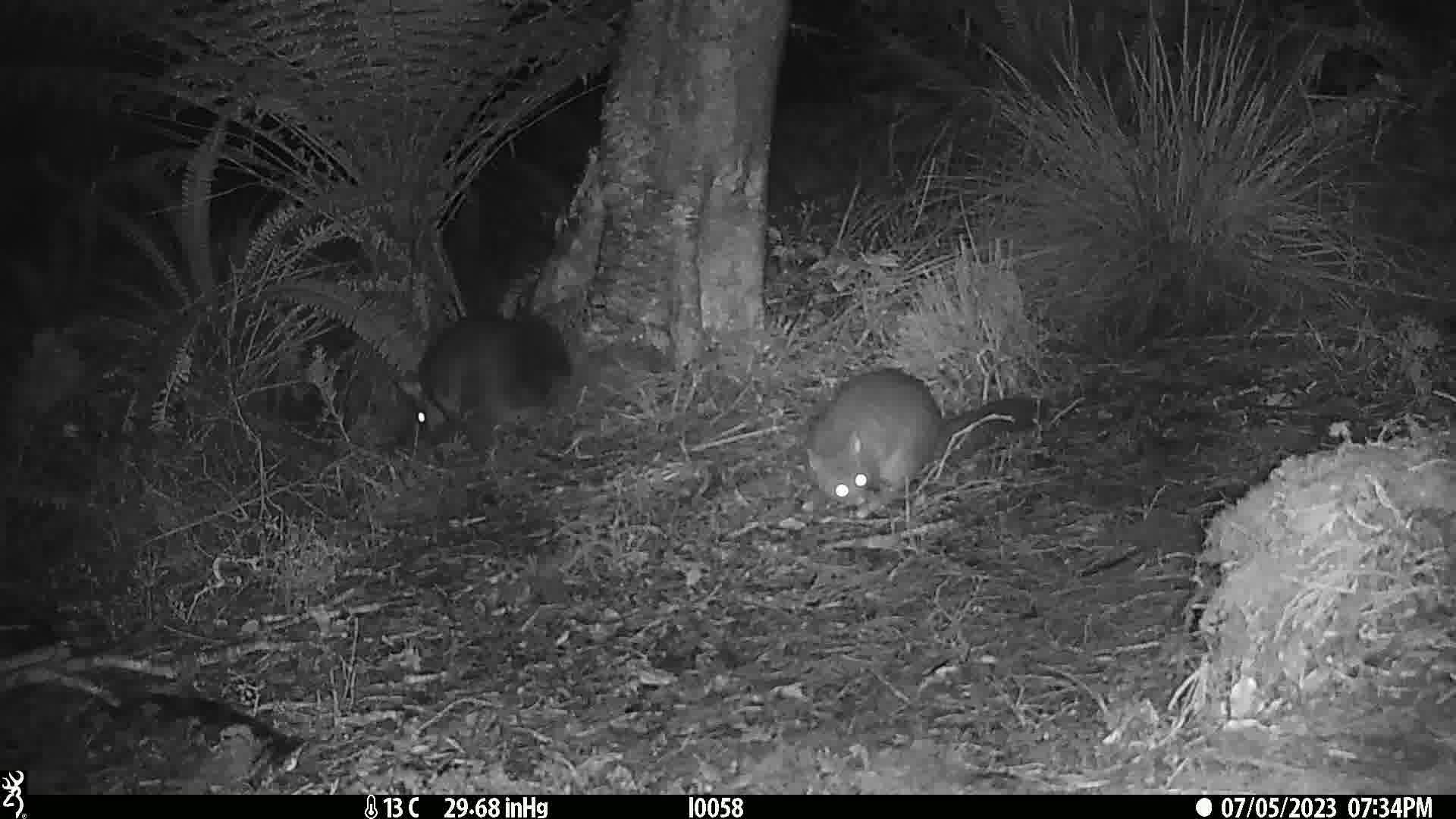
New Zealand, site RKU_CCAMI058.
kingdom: Animalia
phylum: Chordata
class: Mammalia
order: Diprotodontia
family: Phalangeridae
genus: Trichosurus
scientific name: Trichosurus vulpecula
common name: common brushtail possum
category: possum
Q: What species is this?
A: Possum (common brushtail possum) (Trichosurus vulpecula).